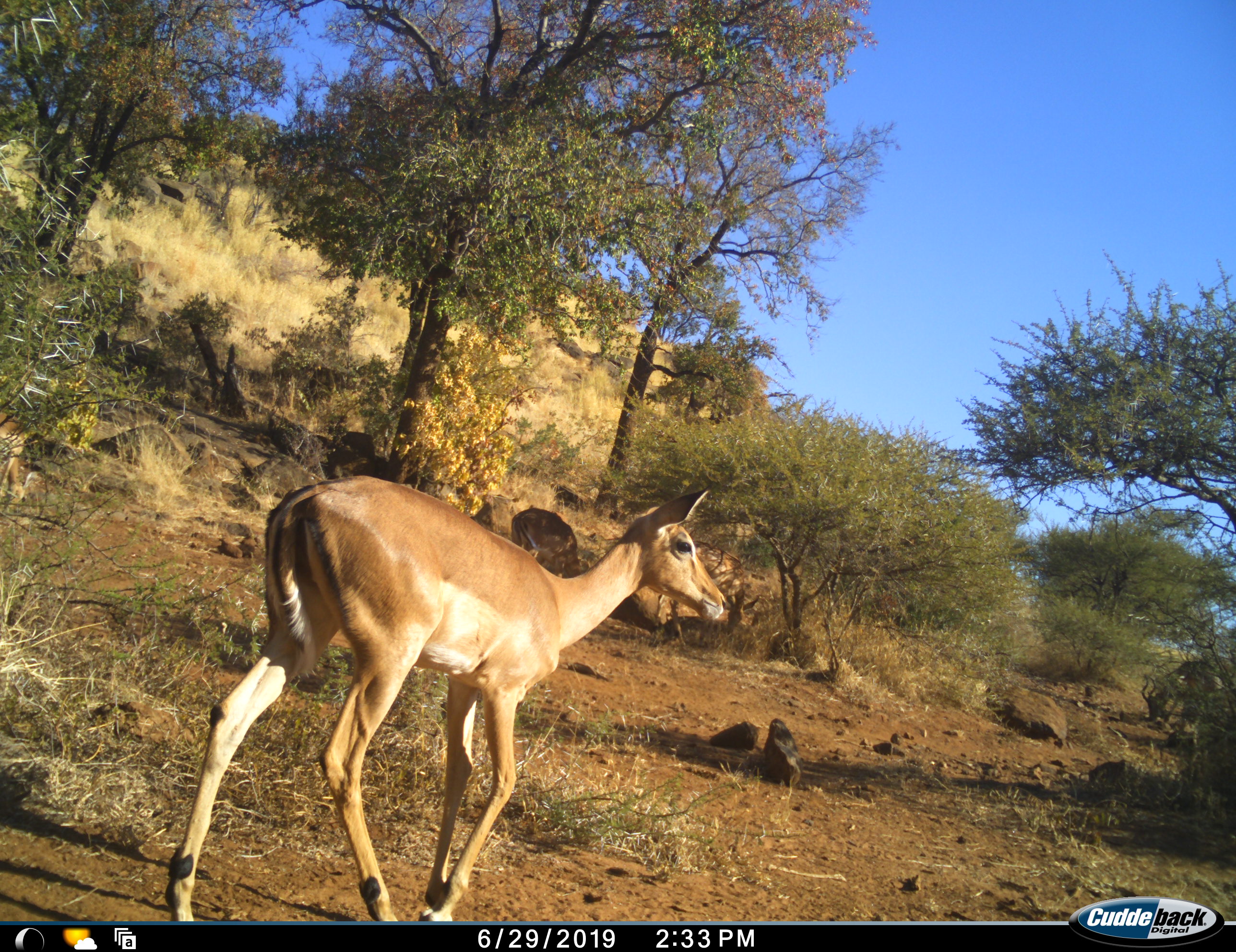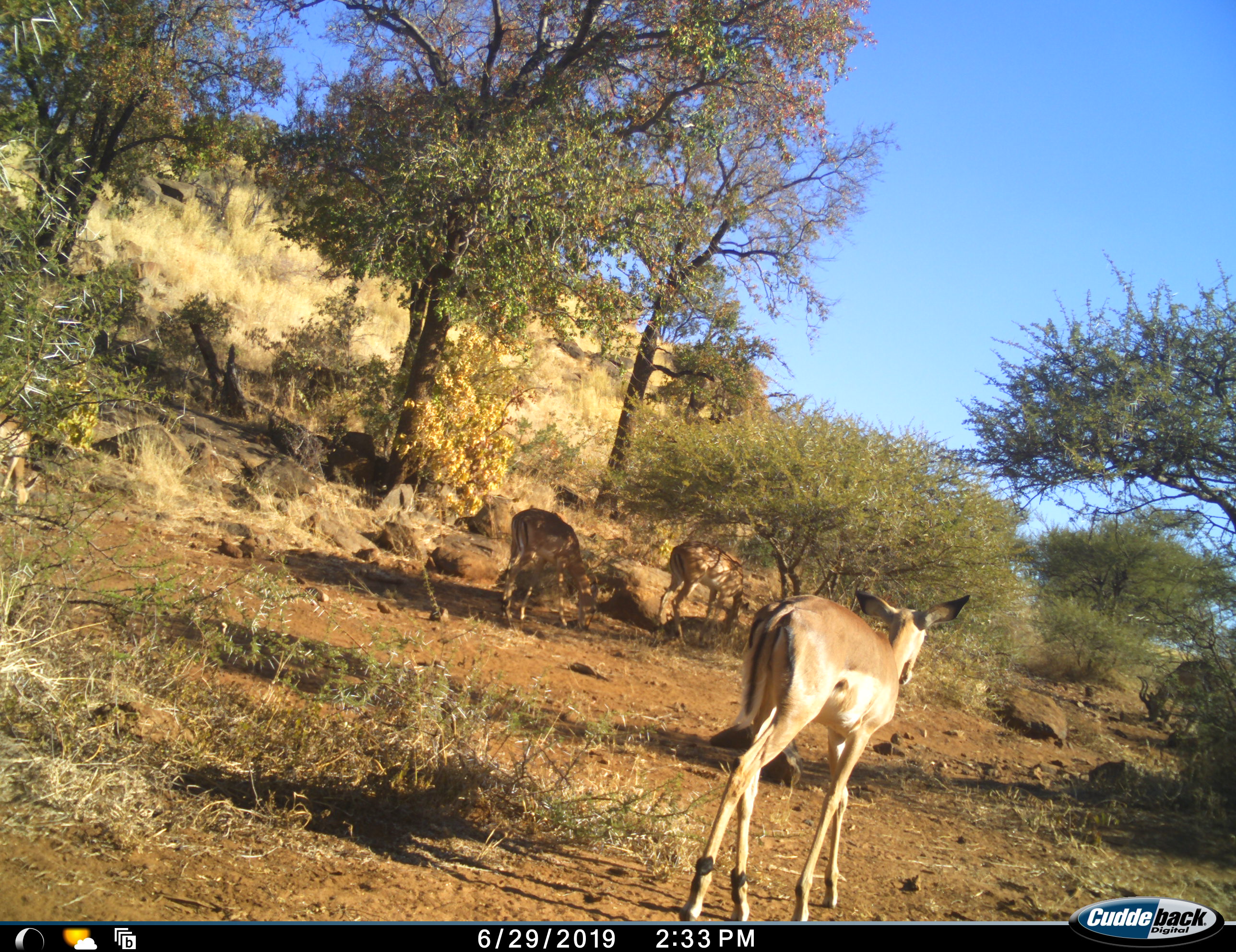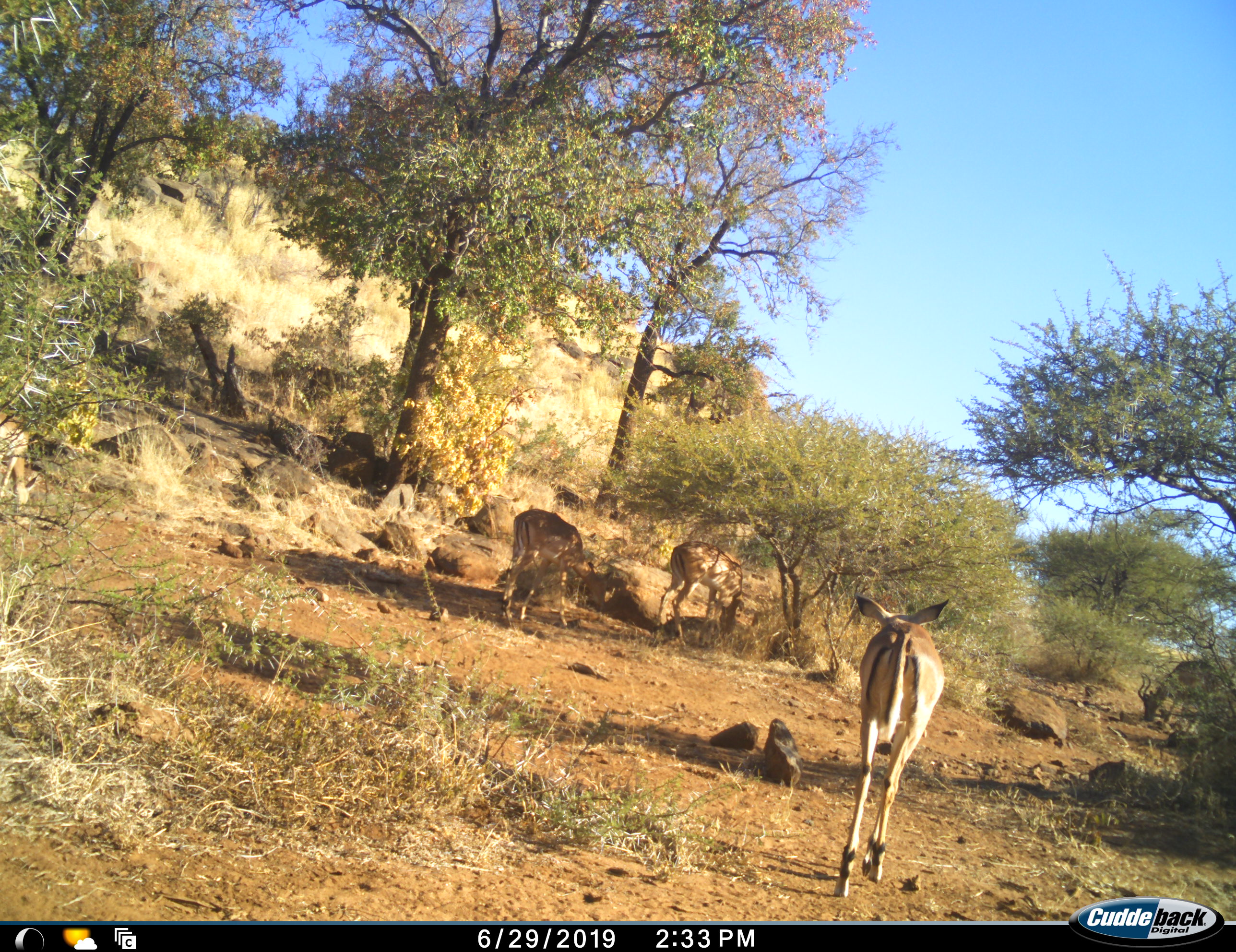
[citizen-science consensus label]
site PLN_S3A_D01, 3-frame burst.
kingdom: Animalia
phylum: Chordata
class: Mammalia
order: Artiodactyla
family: Bovidae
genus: Aepyceros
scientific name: Aepyceros melampus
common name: impala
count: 5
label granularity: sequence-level